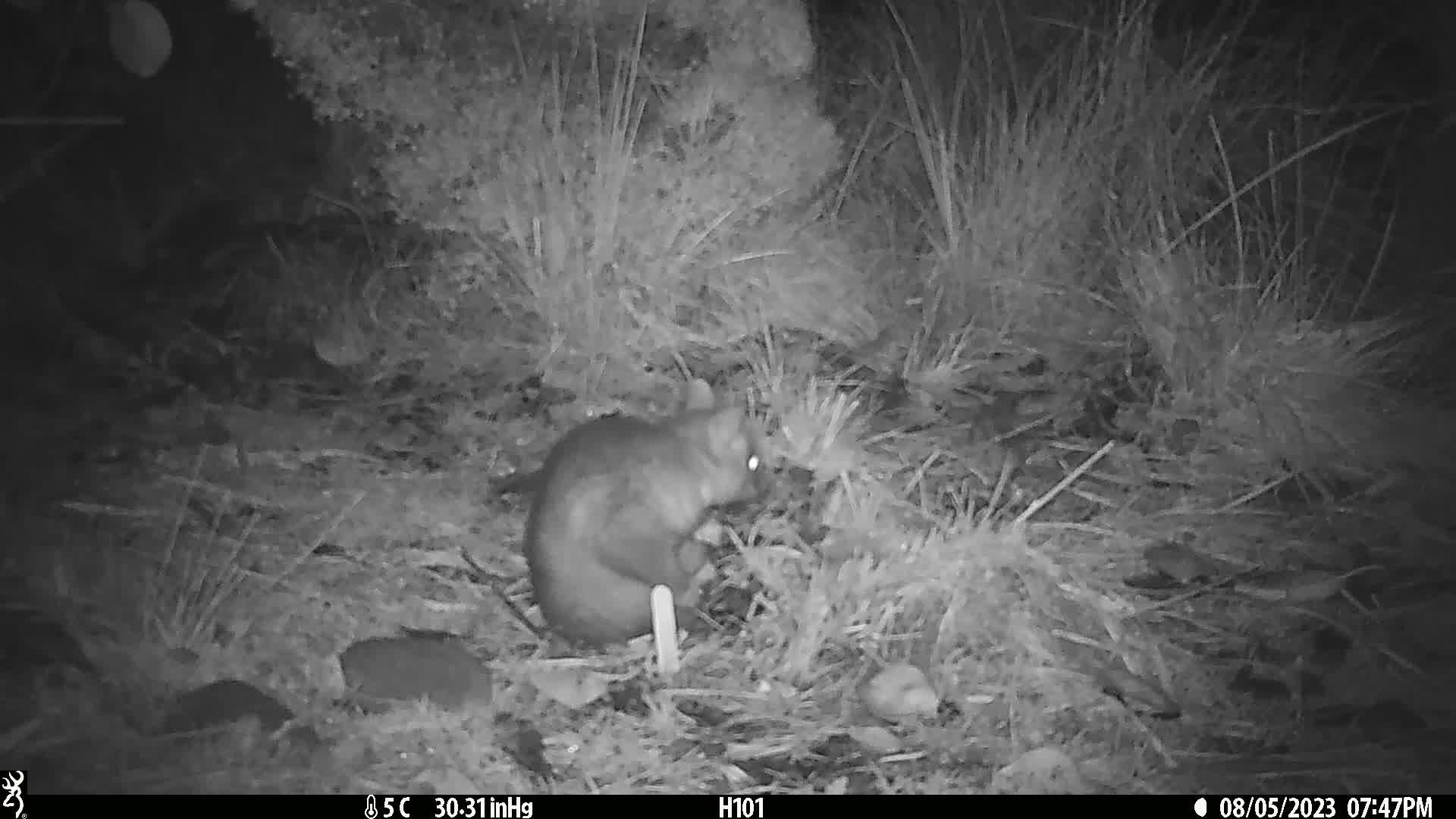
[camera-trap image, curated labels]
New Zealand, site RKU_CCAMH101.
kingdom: Animalia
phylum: Chordata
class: Mammalia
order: Diprotodontia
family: Phalangeridae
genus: Trichosurus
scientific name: Trichosurus vulpecula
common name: common brushtail possum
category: possum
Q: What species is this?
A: Possum (common brushtail possum) (Trichosurus vulpecula).